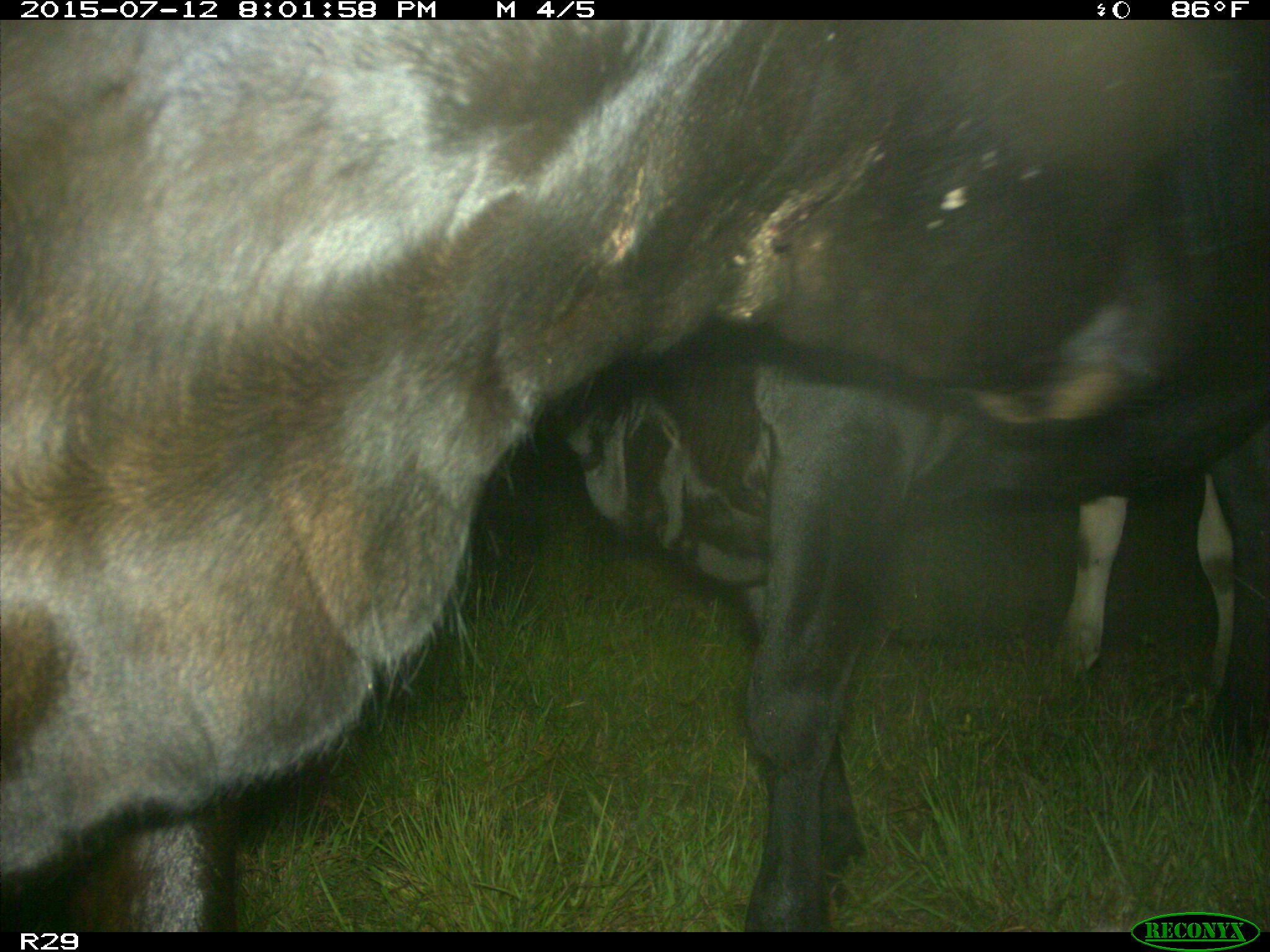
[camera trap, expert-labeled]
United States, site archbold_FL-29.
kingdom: Animalia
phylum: Chordata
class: Mammalia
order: Artiodactyla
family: Bovidae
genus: Bos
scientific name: Bos taurus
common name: domestic cow